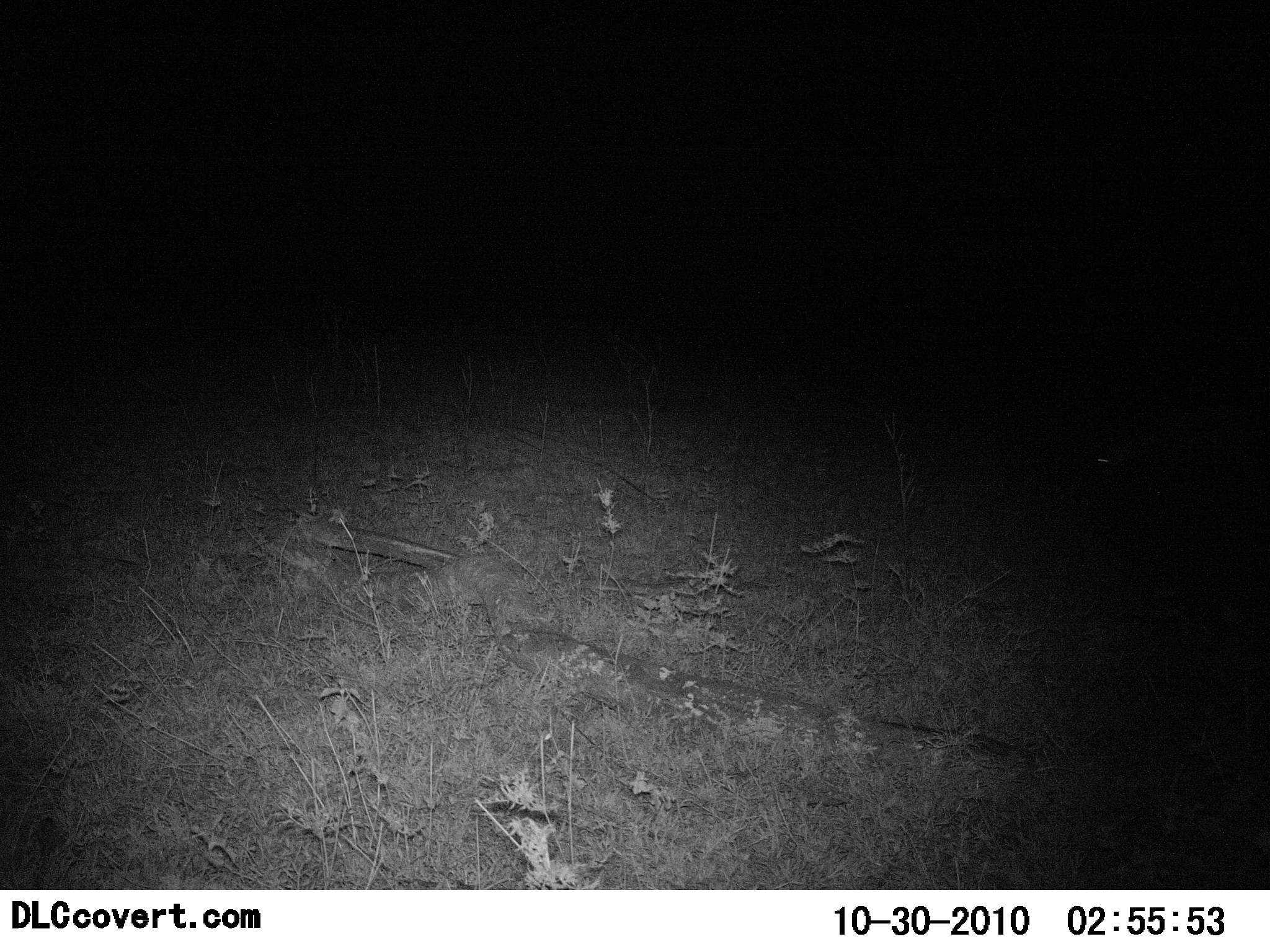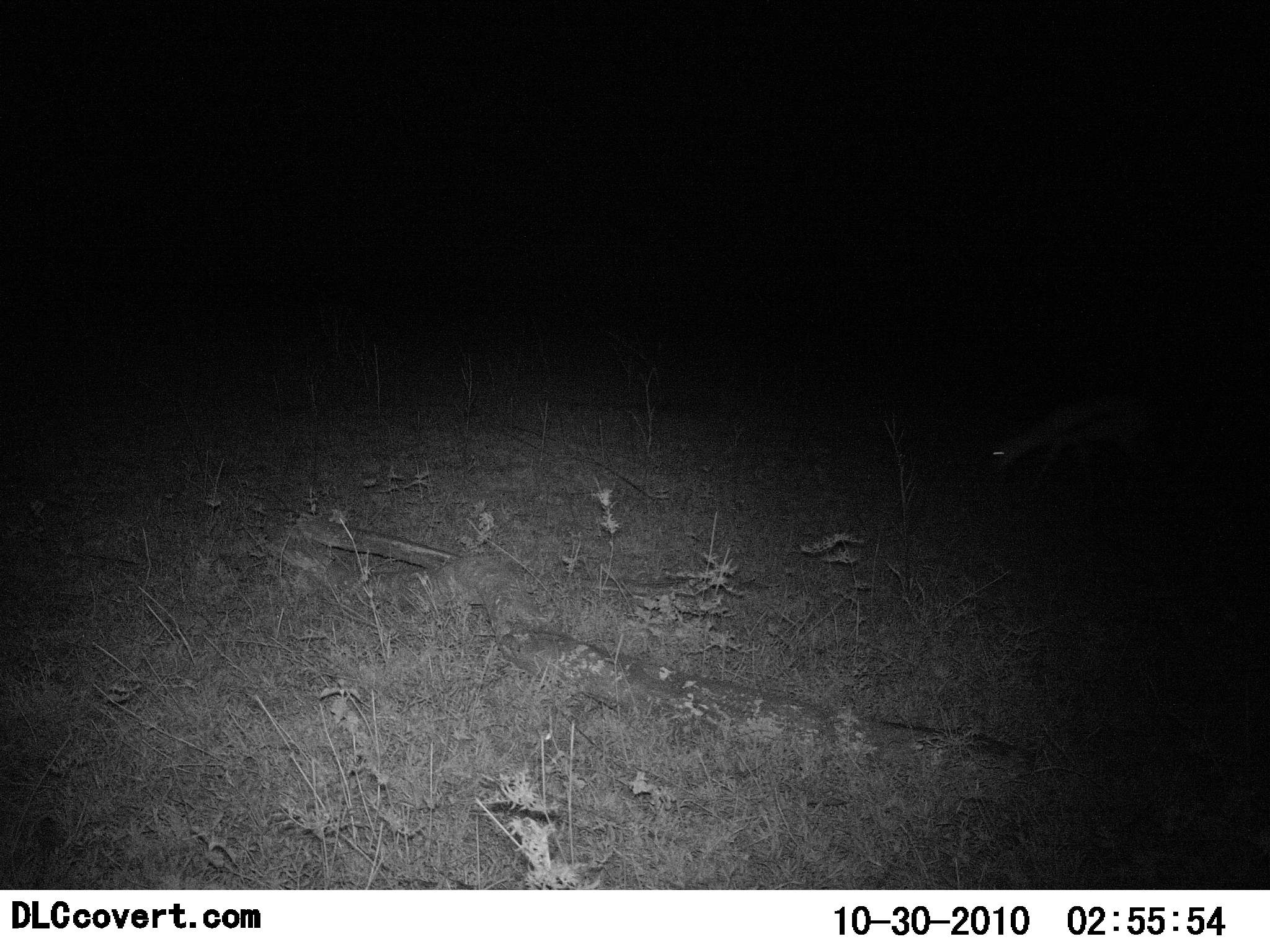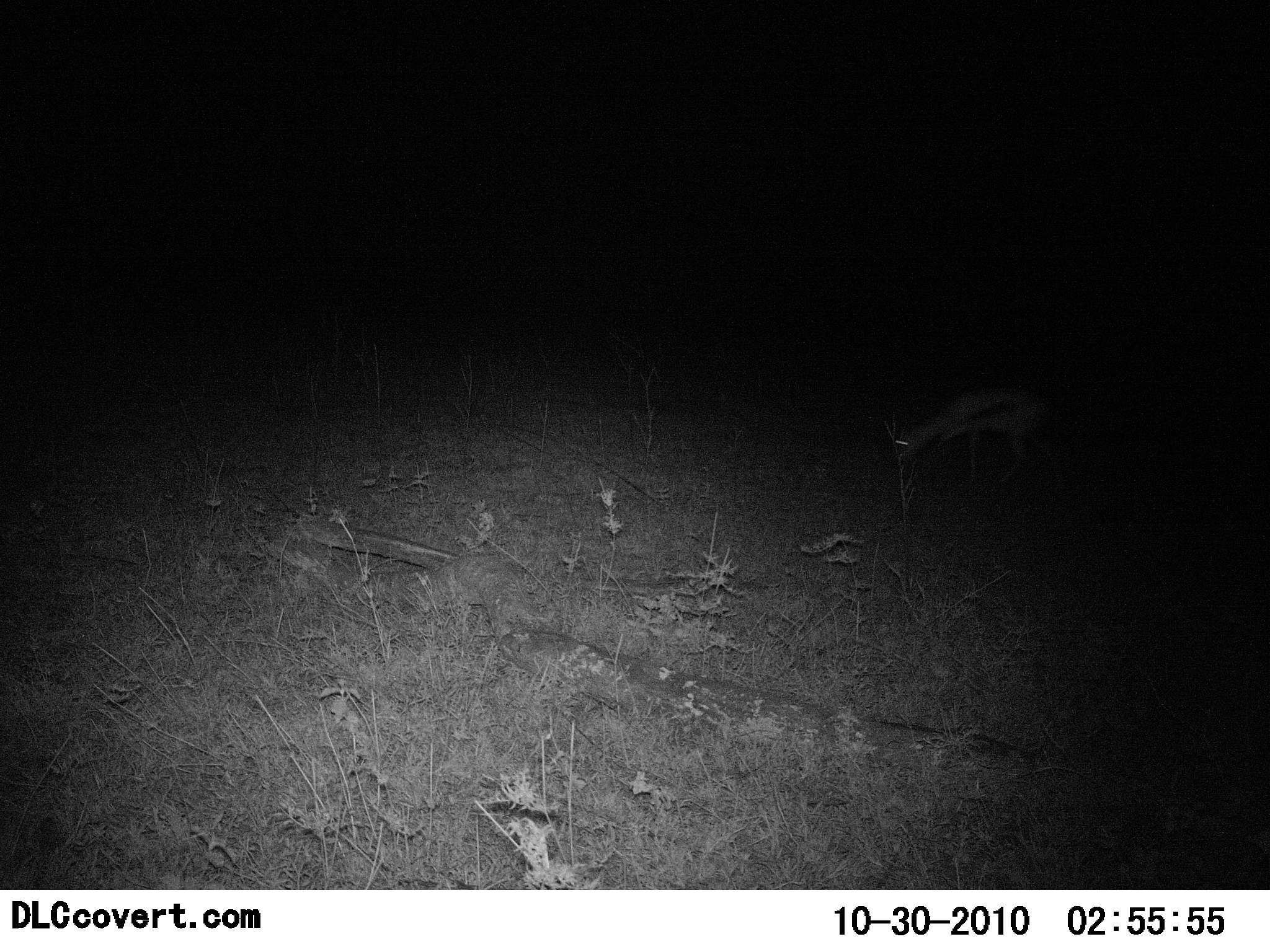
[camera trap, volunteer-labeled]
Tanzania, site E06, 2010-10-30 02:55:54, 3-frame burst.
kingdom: Animalia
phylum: Chordata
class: Mammalia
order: Artiodactyla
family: Bovidae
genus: Eudorcas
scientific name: Eudorcas thomsonii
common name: thomson's gazelle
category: gazellethomsons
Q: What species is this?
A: Gazellethomsons (thomson's gazelle) (Eudorcas thomsonii).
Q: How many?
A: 1.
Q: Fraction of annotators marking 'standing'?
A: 7%.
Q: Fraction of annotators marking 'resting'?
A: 0%.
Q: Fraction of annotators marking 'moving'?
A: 80%.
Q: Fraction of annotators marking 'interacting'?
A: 0%.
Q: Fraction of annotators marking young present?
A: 0%.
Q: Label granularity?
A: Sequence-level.